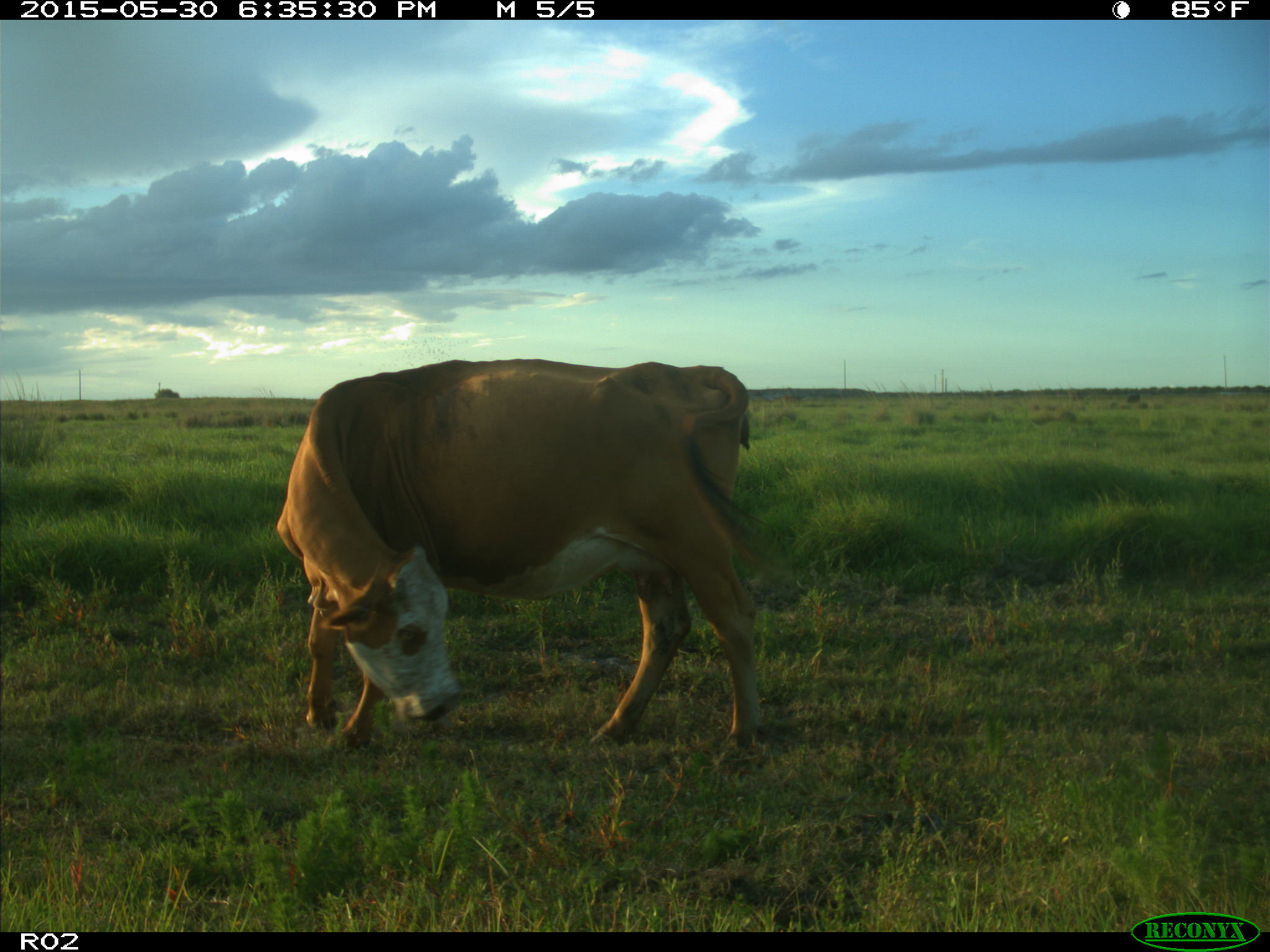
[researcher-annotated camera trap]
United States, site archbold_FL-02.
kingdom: Animalia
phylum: Chordata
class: Mammalia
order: Artiodactyla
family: Bovidae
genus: Bos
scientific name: Bos taurus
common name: domestic cow